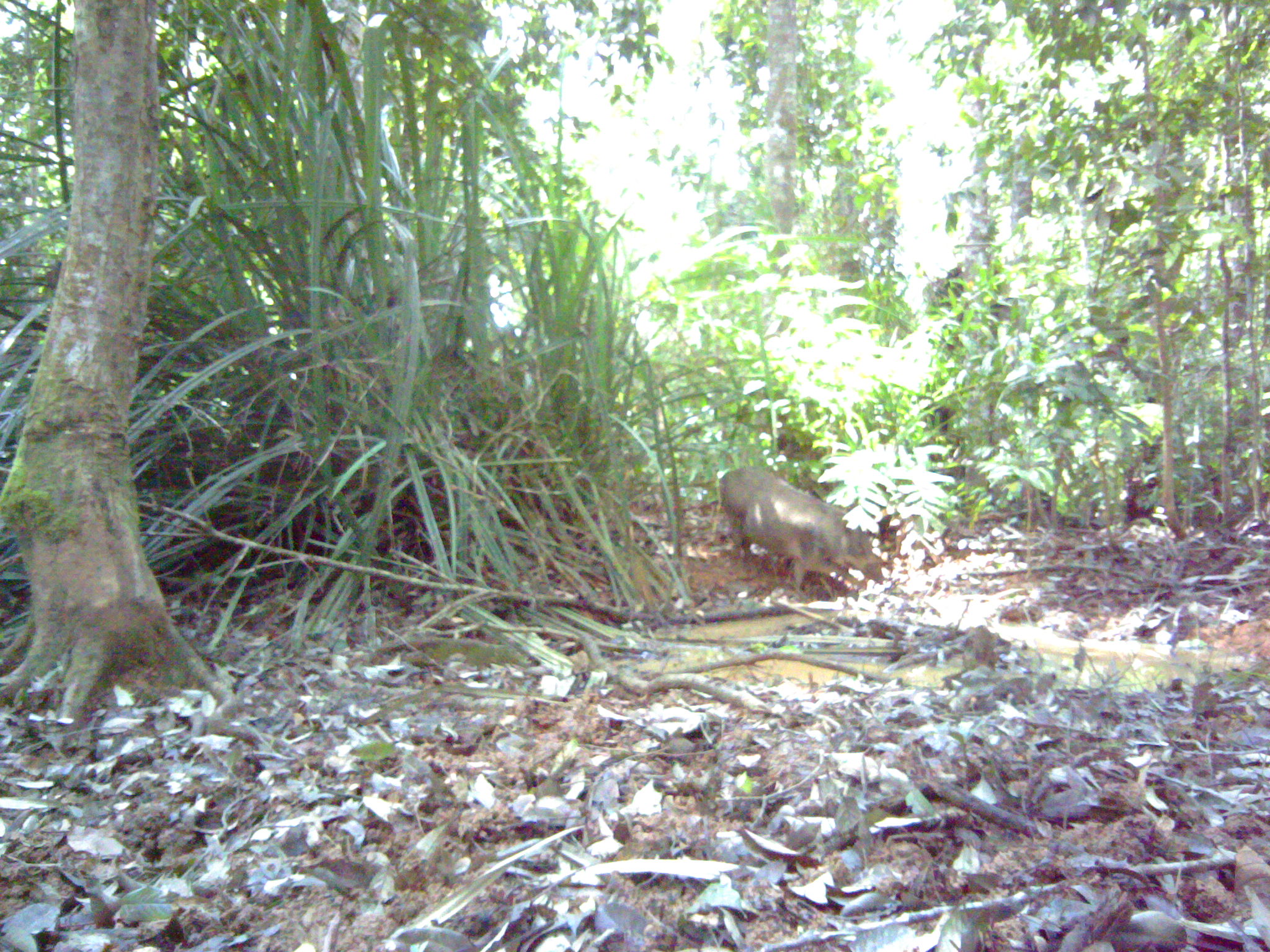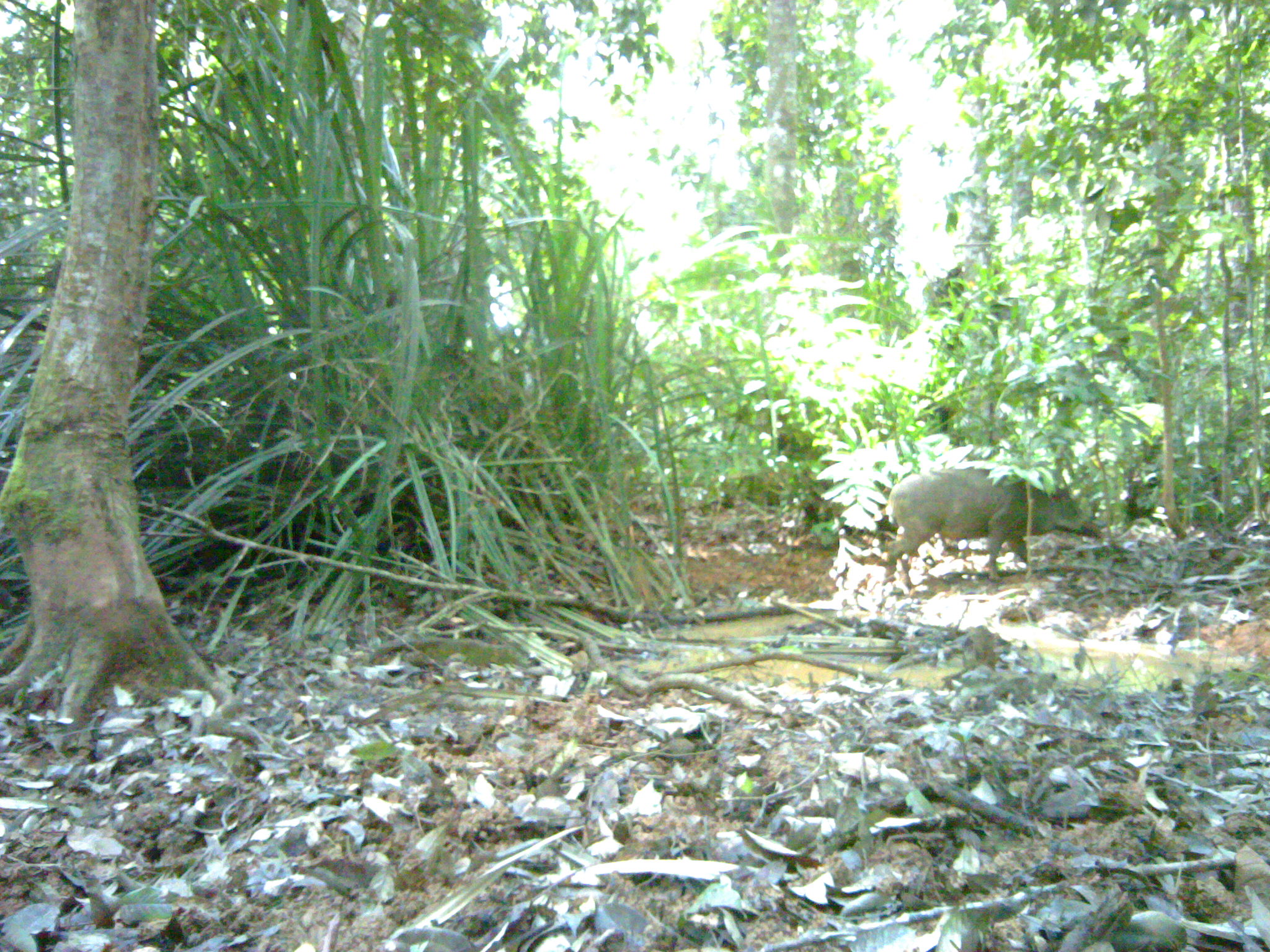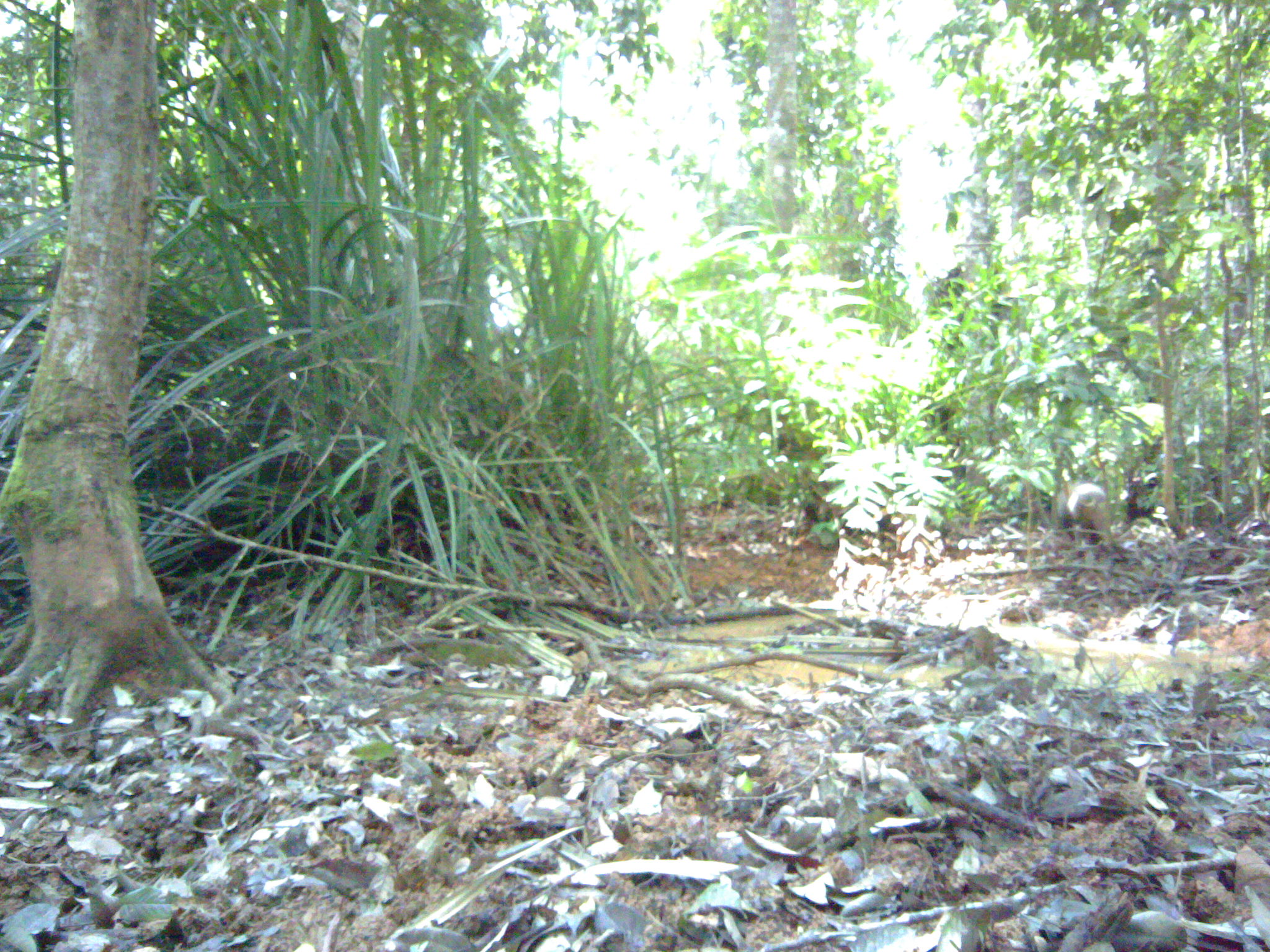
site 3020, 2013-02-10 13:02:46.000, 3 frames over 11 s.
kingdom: Animalia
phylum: Chordata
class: Mammalia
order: Artiodactyla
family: Suidae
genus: Sus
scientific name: Sus scrofa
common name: wild boar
Sus scrofa (wild boar), count 1.